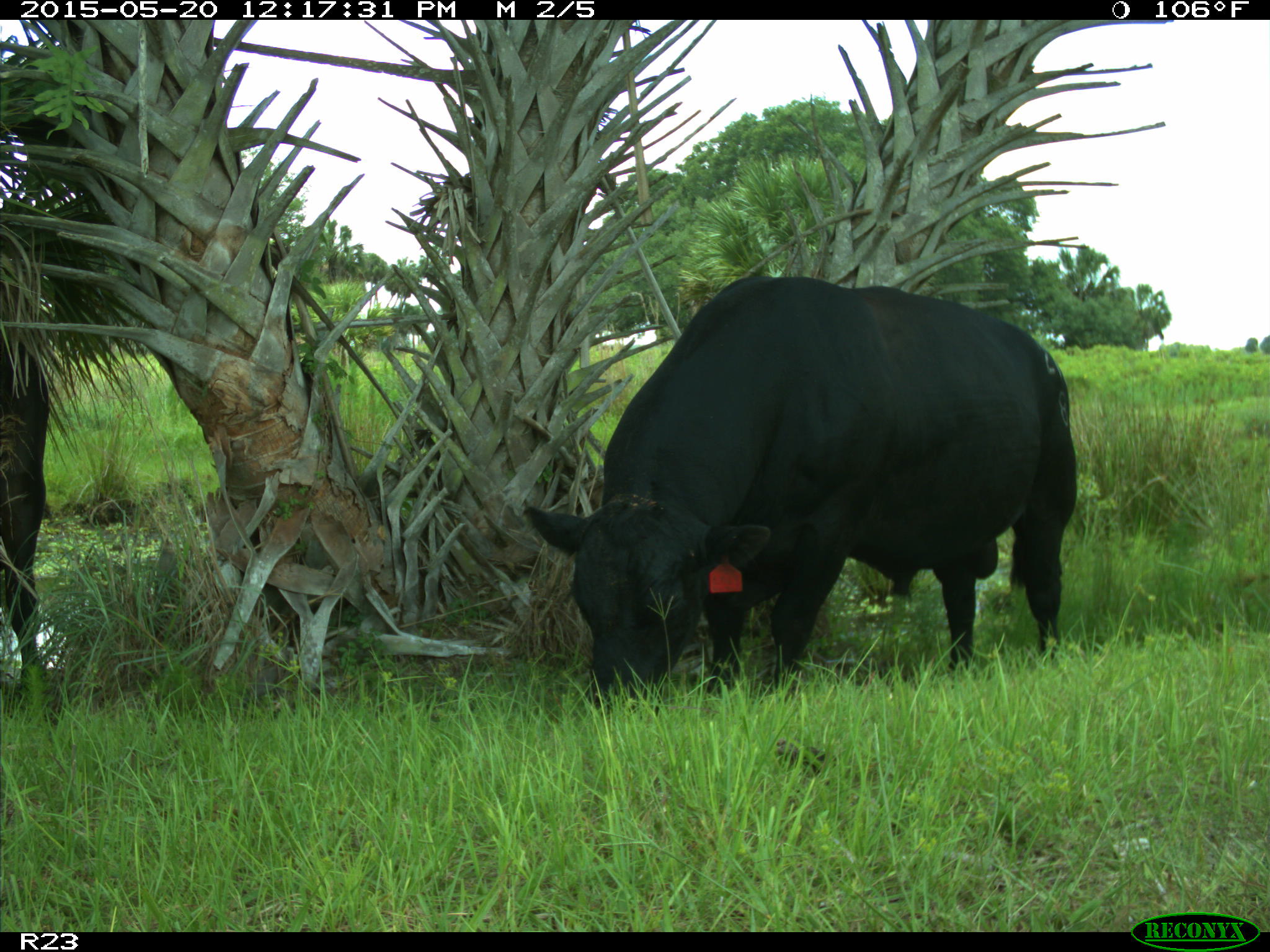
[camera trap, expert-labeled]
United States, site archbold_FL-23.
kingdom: Animalia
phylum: Chordata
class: Mammalia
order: Artiodactyla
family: Suidae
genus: Sus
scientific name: Sus scrofa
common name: wild boar